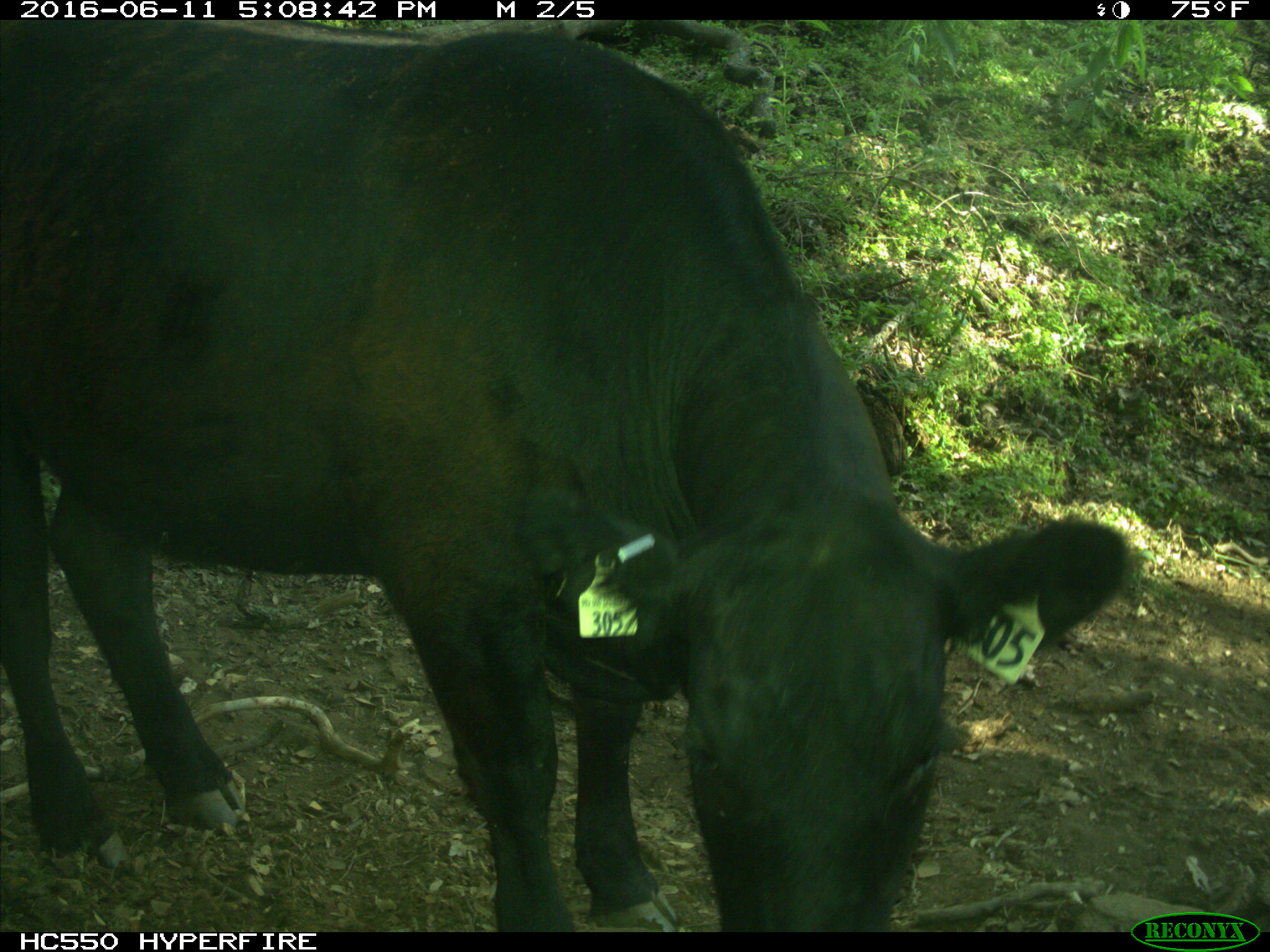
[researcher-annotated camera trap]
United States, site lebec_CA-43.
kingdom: Animalia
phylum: Chordata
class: Mammalia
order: Artiodactyla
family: Bovidae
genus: Bos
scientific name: Bos taurus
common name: domestic cow